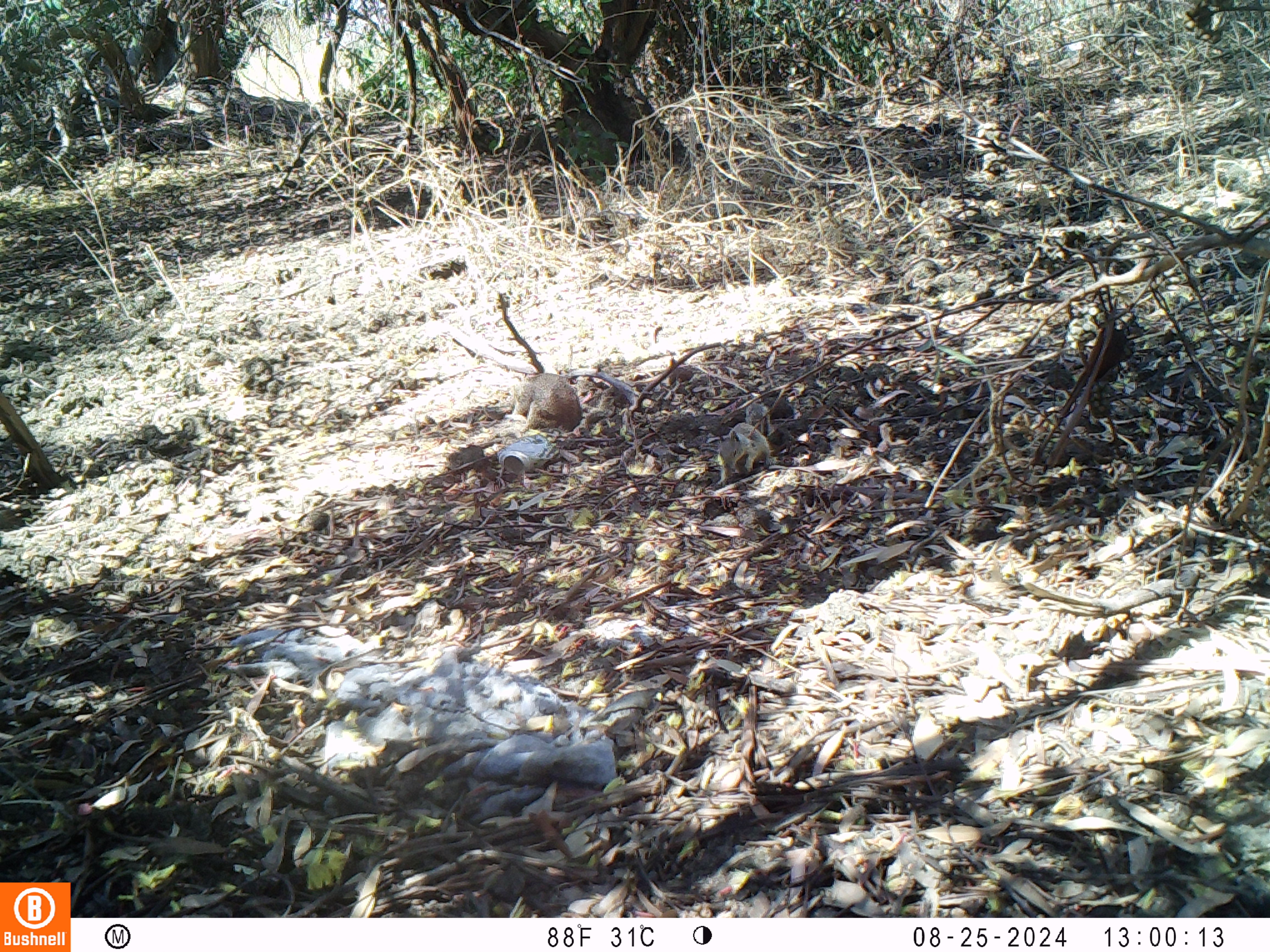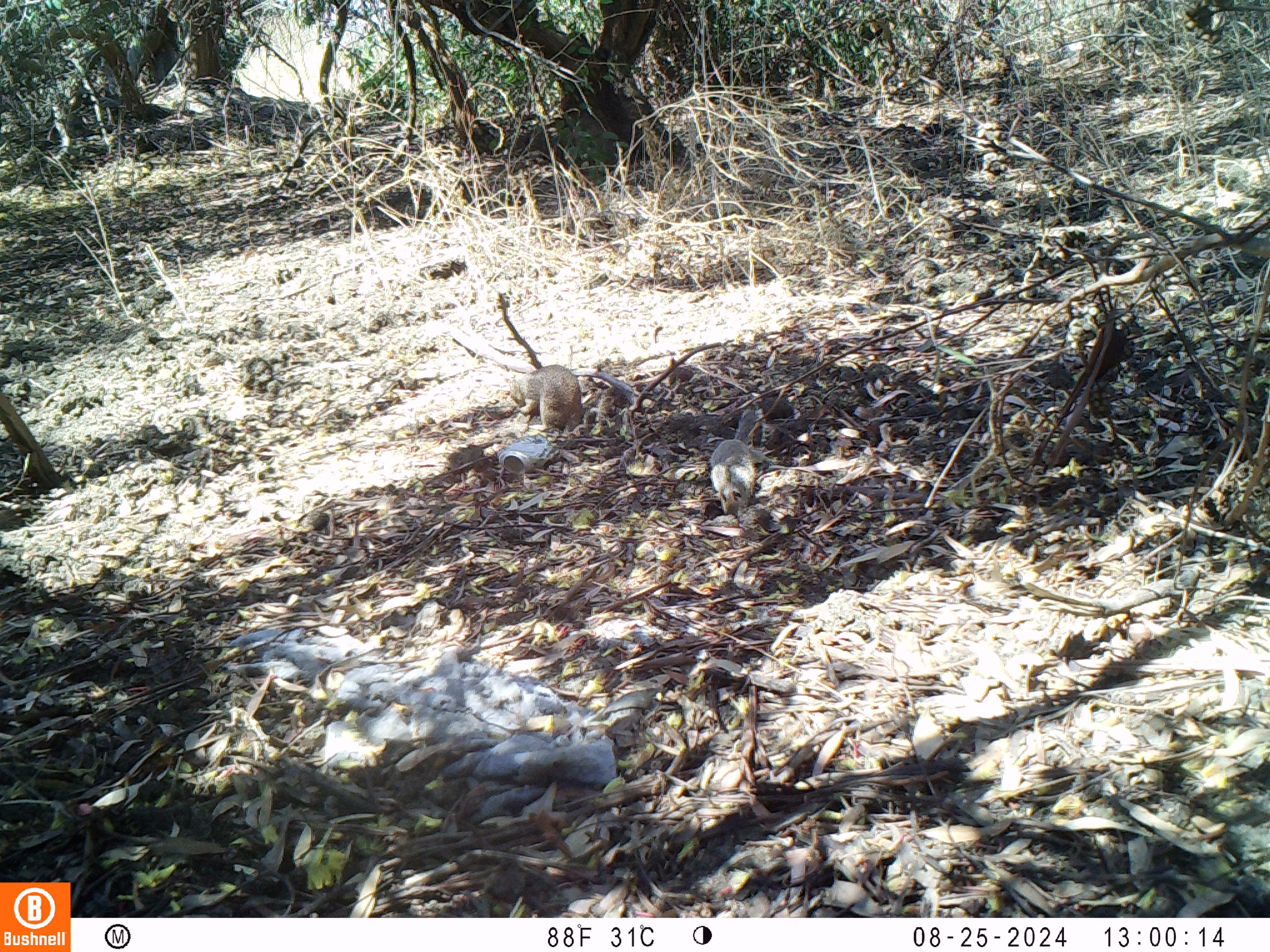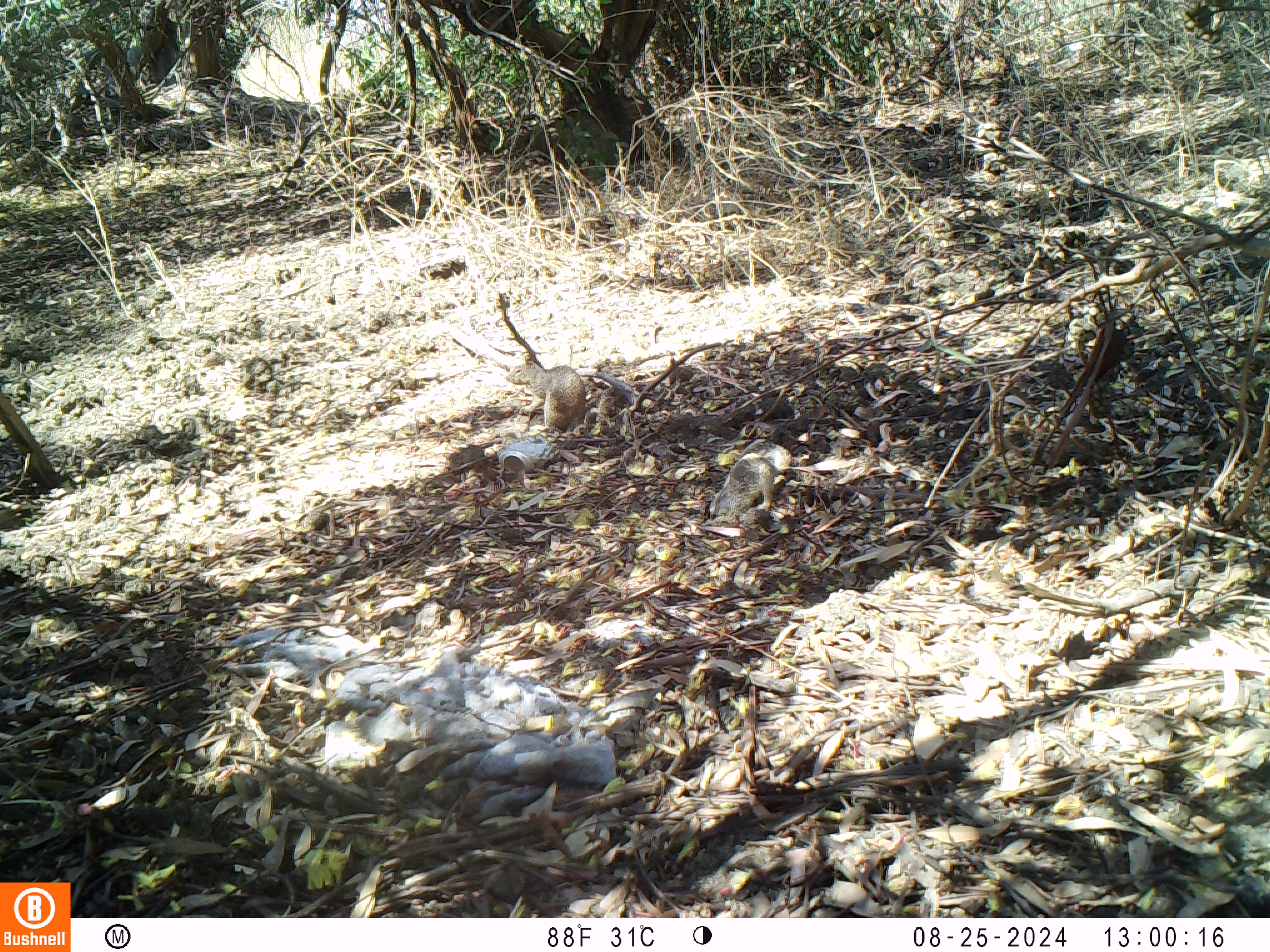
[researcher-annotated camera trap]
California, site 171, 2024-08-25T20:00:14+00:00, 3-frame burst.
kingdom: Animalia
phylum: Chordata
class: Mammalia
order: Rodentia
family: Sciuridae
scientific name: Sciuridae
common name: squirrel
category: unknown squirrel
Unknown squirrel (squirrel) (Sciuridae).